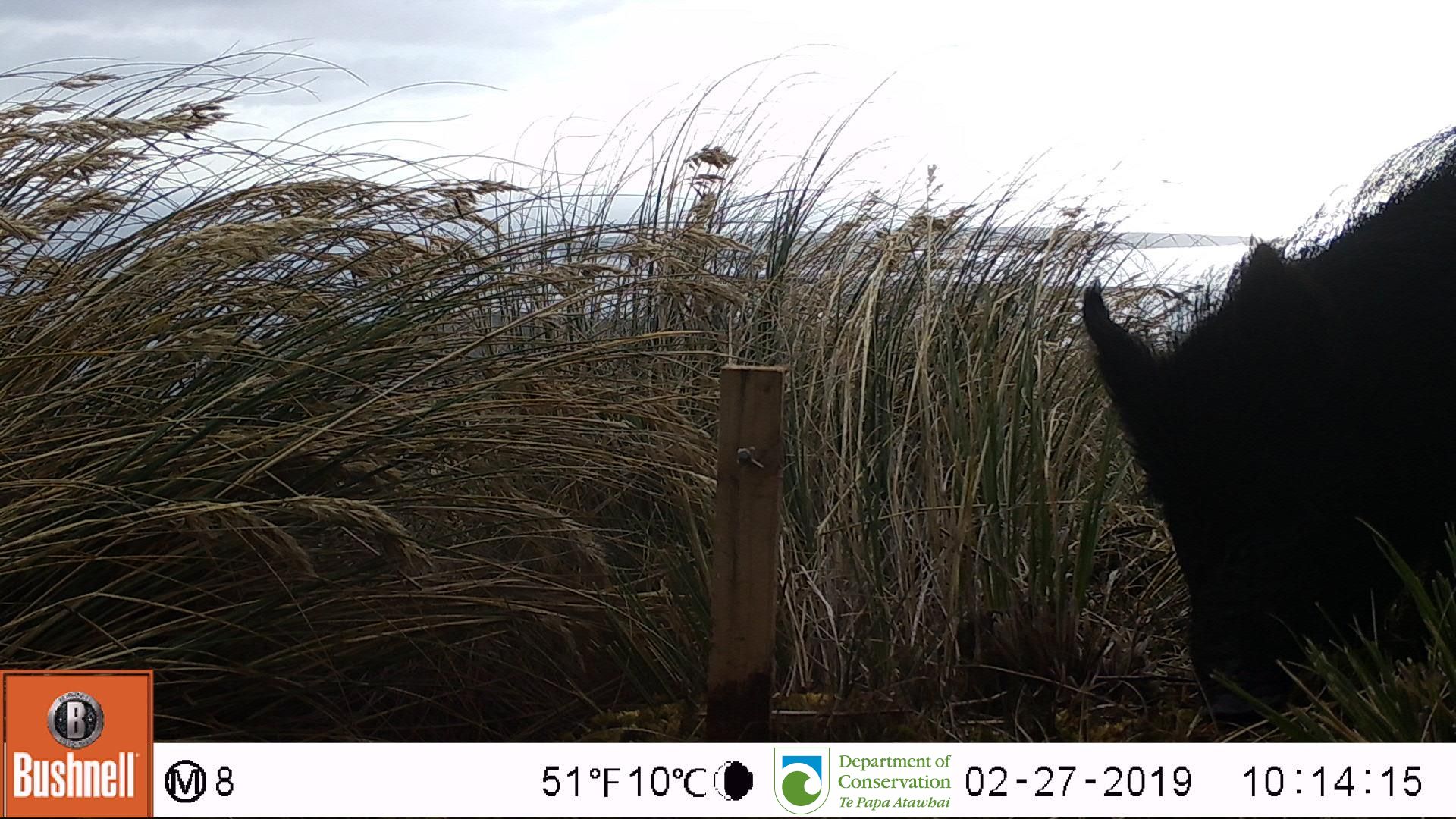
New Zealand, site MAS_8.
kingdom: Animalia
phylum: Chordata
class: Mammalia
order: Artiodactyla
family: Suidae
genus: Sus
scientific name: Sus scrofa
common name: pig